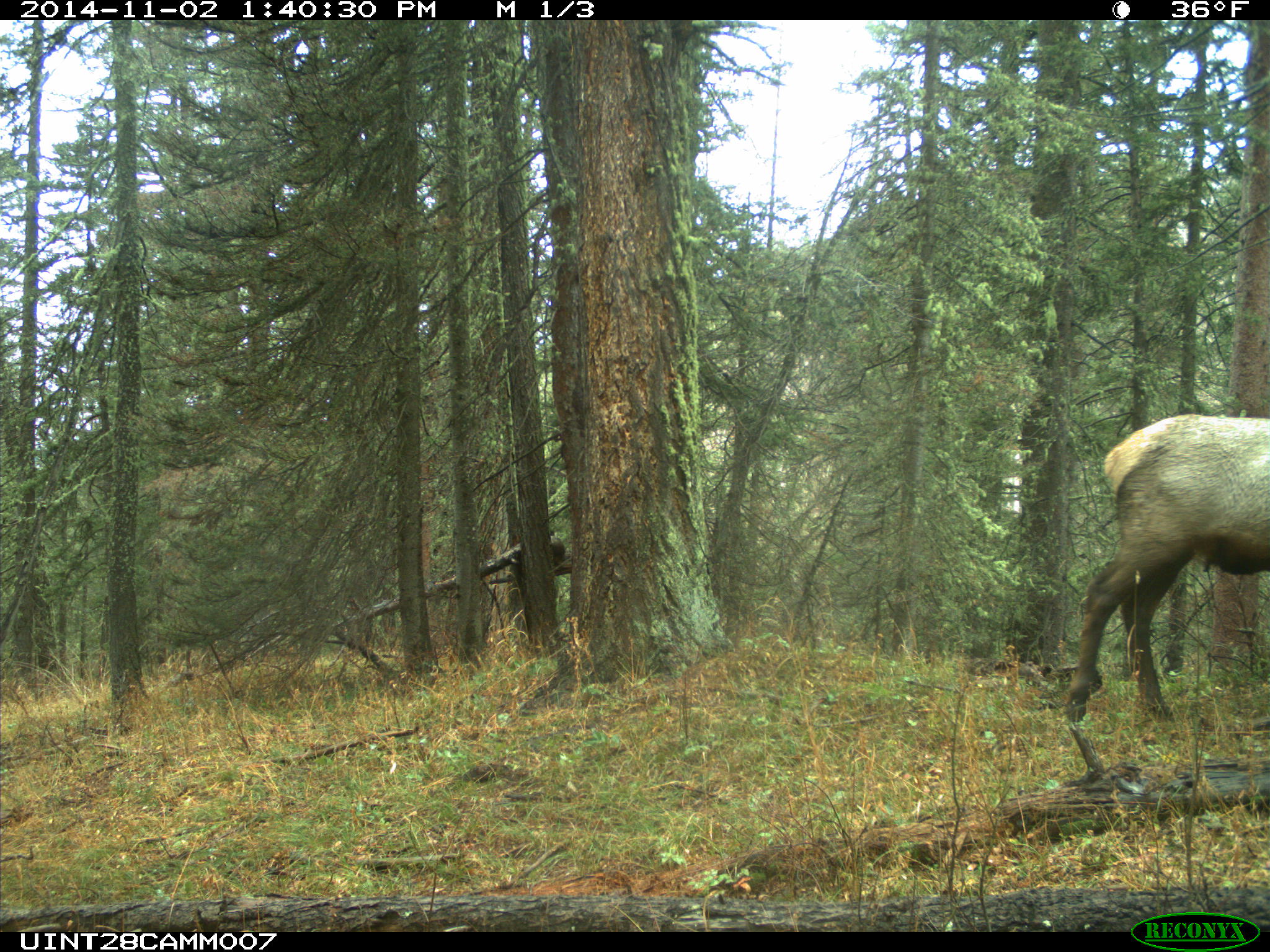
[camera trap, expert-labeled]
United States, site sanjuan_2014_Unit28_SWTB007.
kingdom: Animalia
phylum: Chordata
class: Mammalia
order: Artiodactyla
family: Cervidae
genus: Cervus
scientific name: Cervus elaphus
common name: red deer